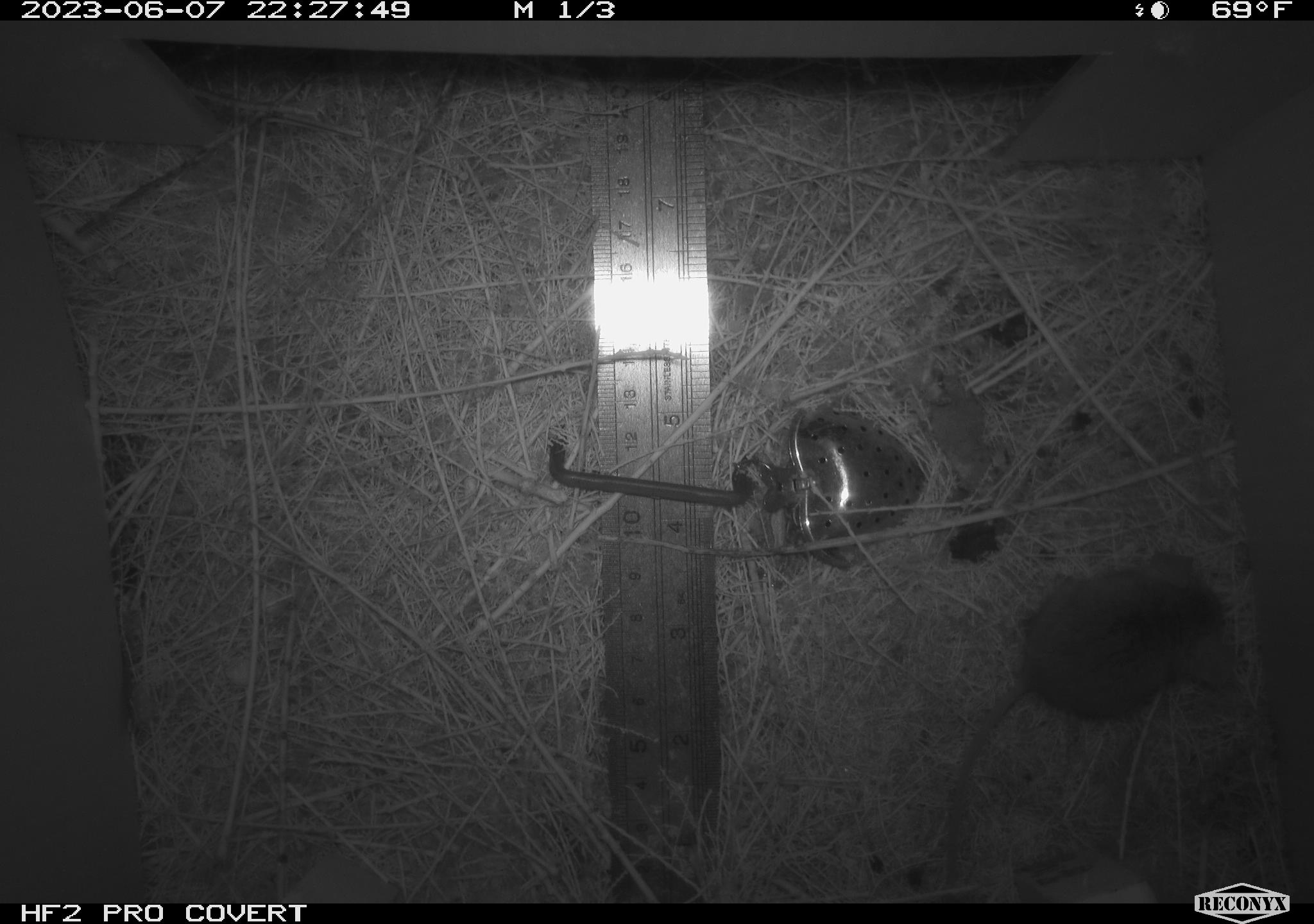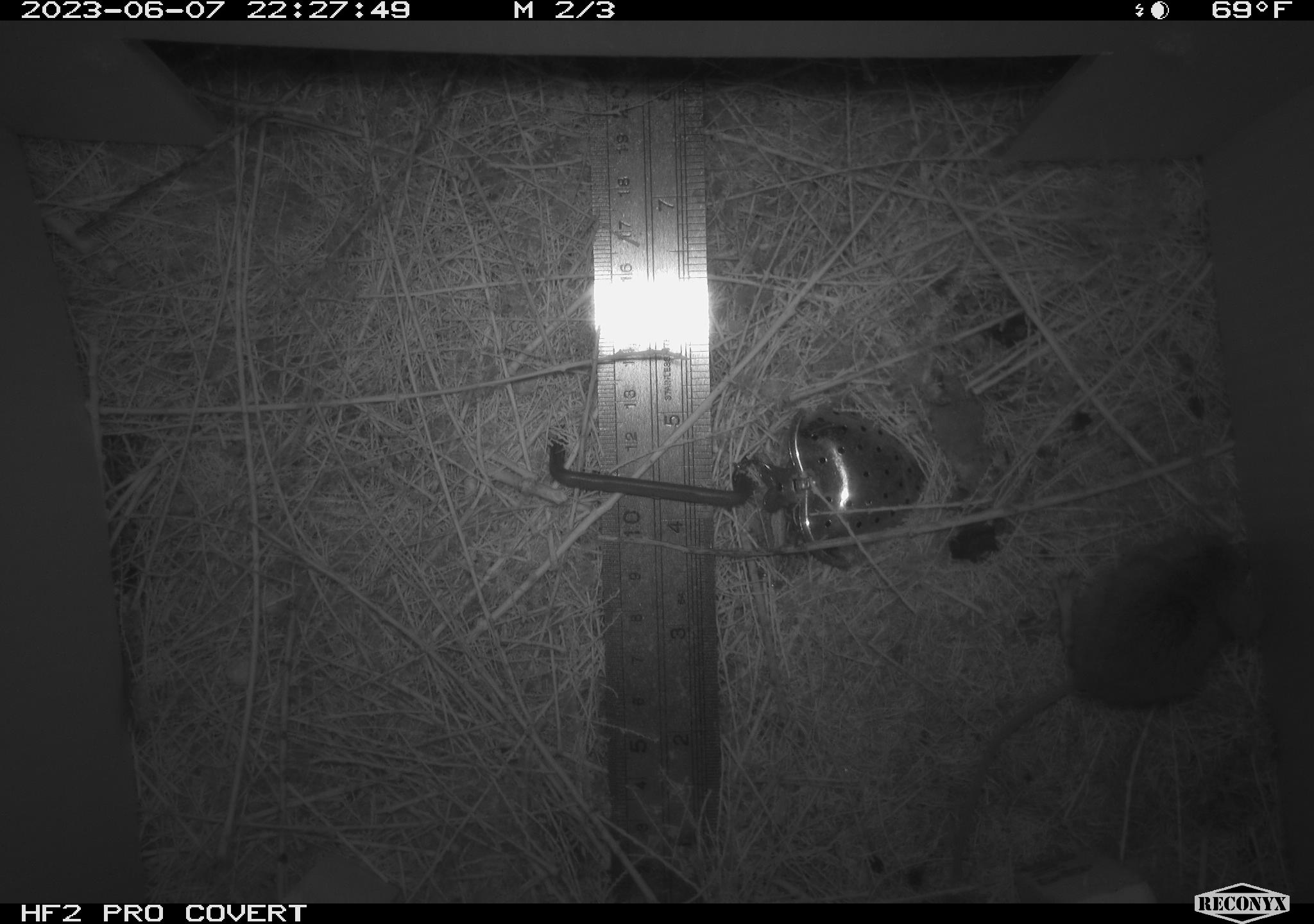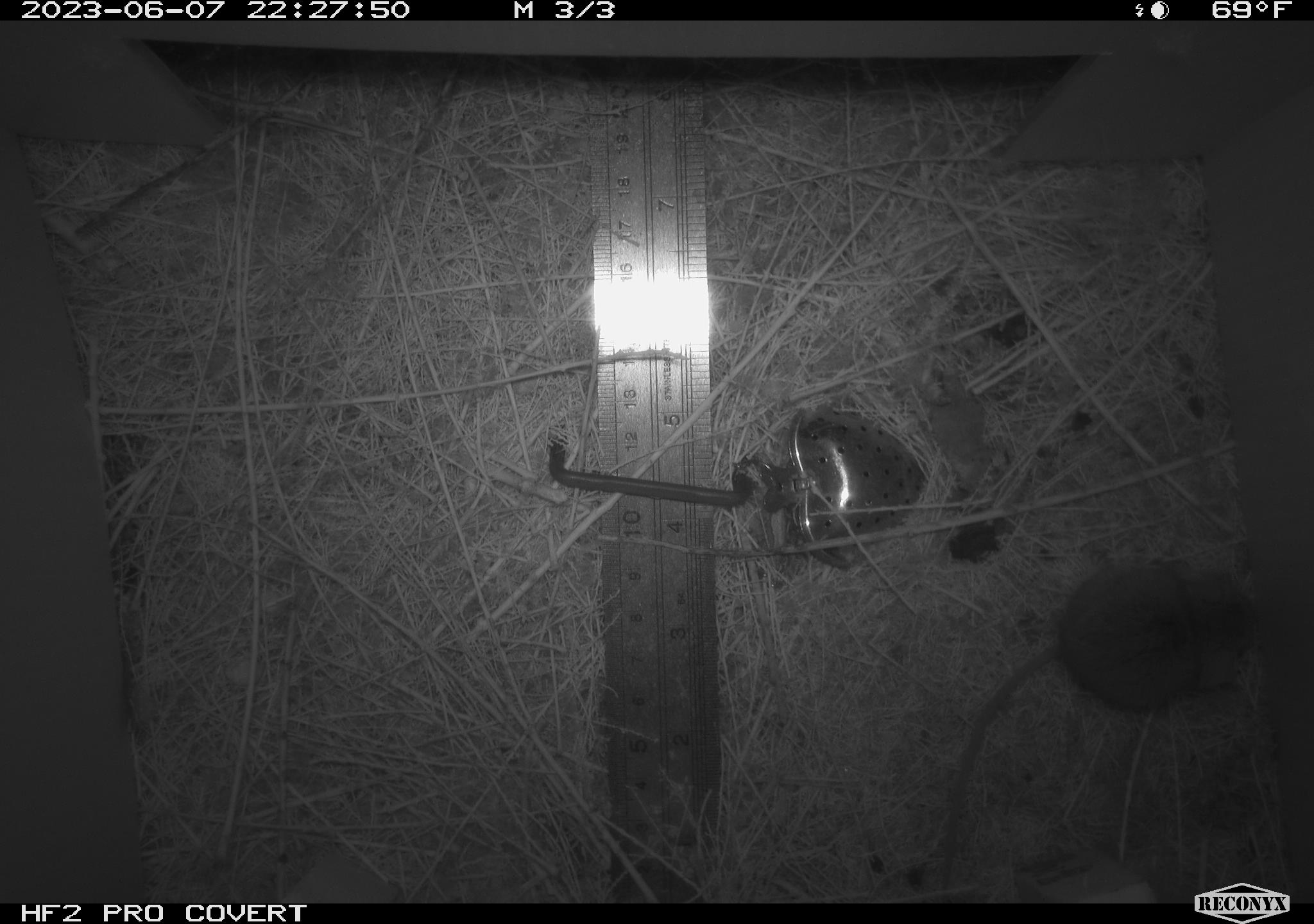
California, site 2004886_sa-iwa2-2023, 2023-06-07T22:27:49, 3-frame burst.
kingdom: Animalia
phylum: Chordata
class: Mammalia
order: Rodentia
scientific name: Rodentia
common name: mouse species